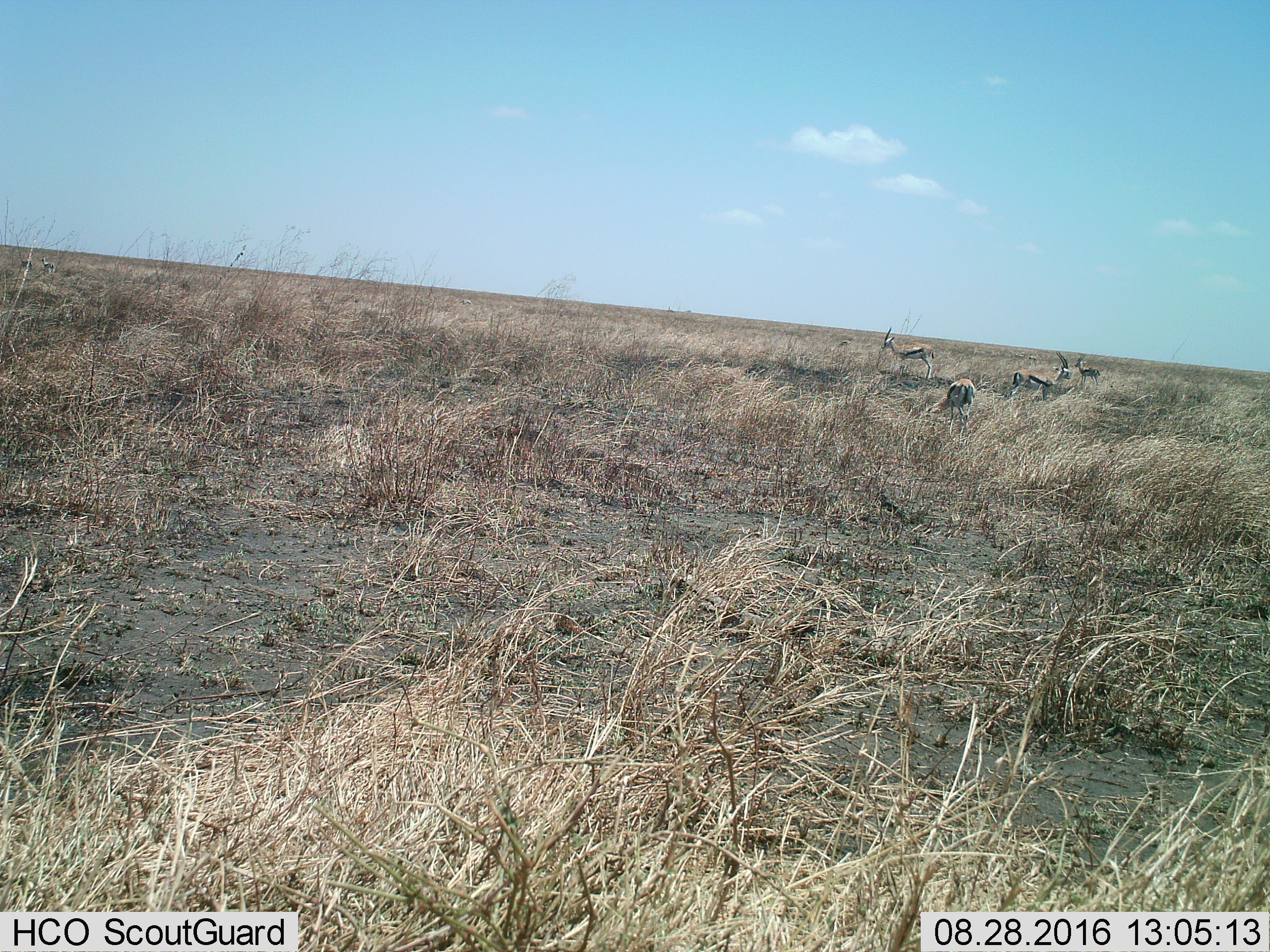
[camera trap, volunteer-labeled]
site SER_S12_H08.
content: unidentified animal